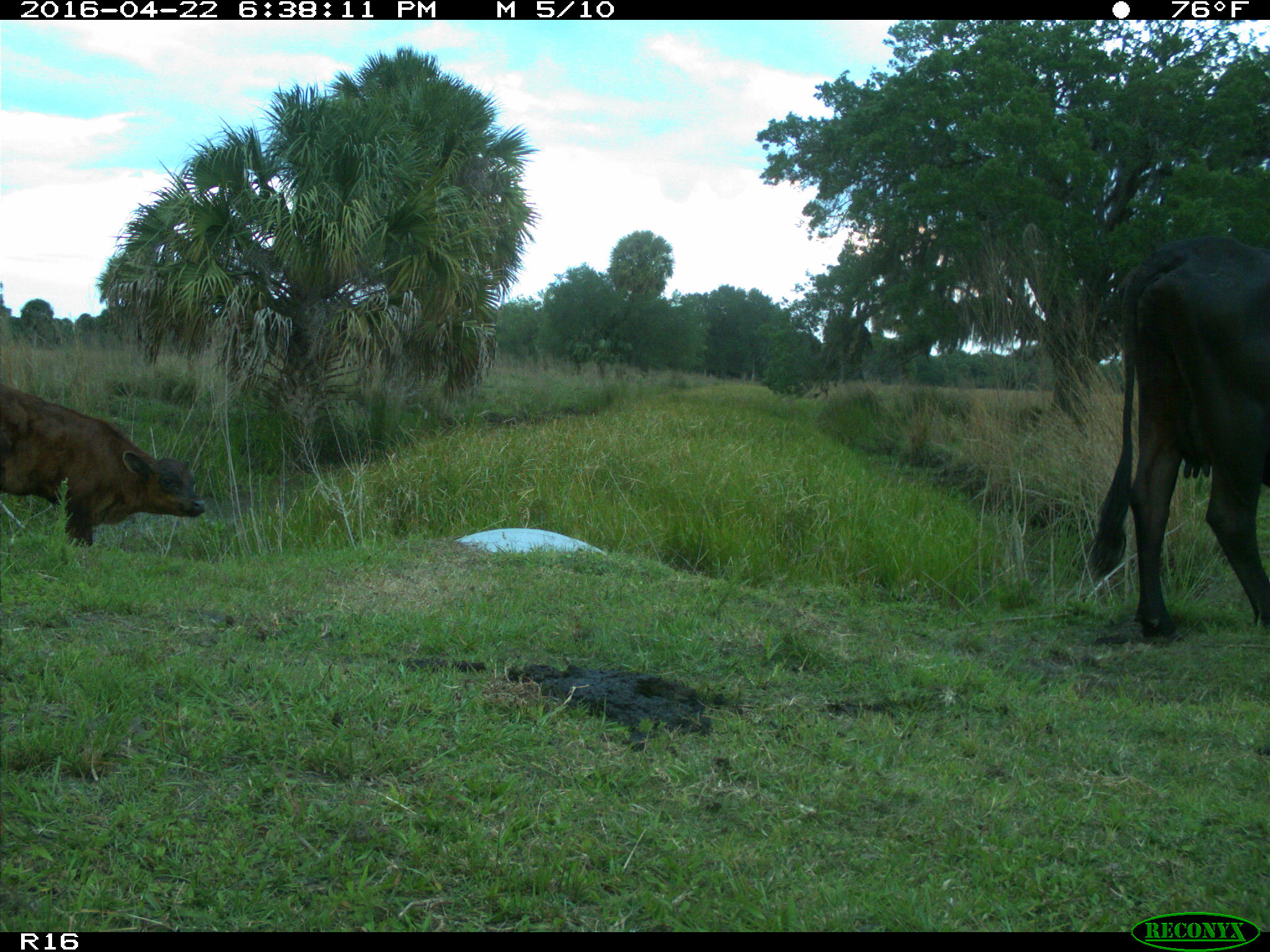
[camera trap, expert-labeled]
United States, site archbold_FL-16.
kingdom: Animalia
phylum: Chordata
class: Mammalia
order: Artiodactyla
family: Bovidae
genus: Bos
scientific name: Bos taurus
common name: domestic cow